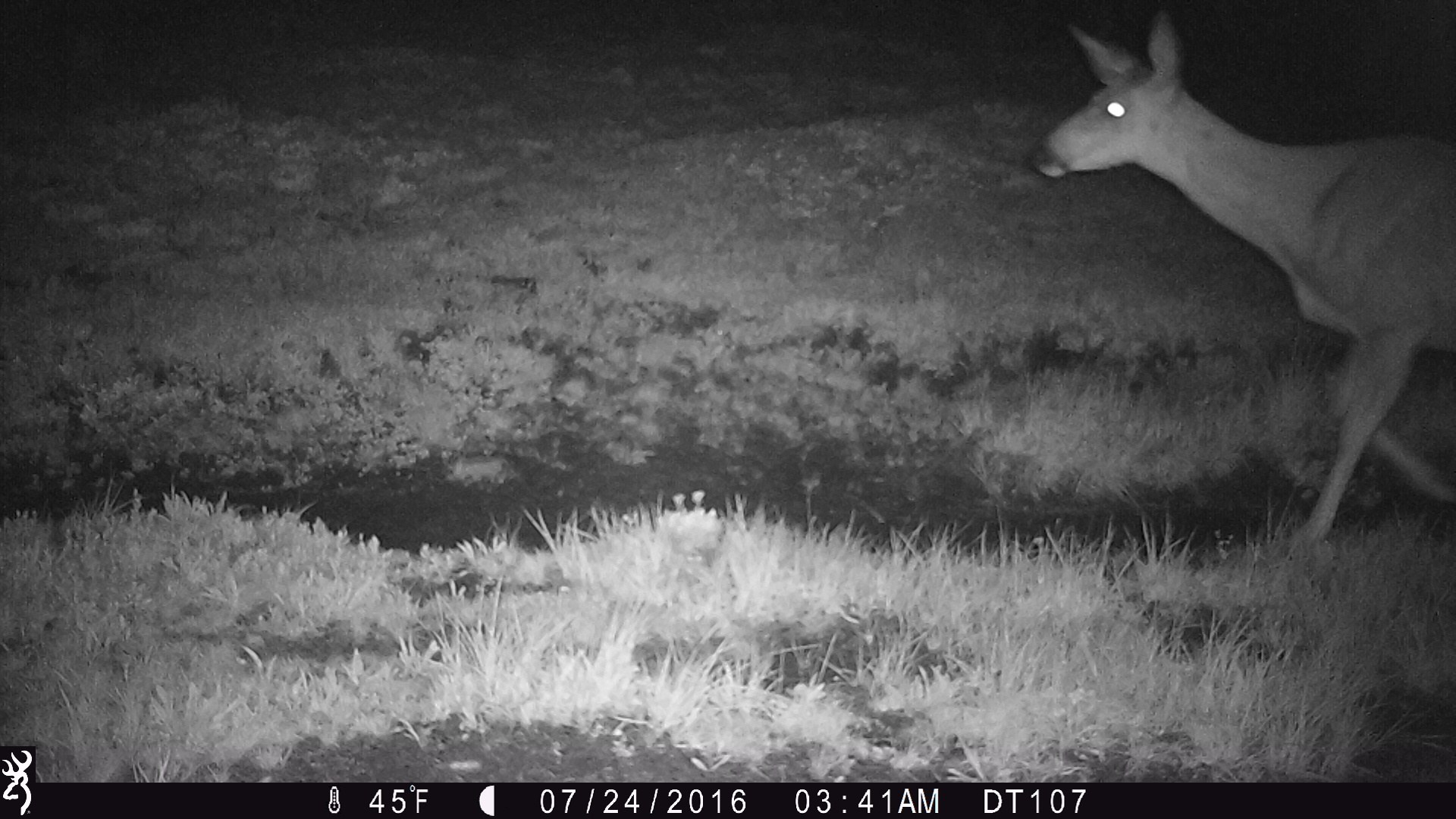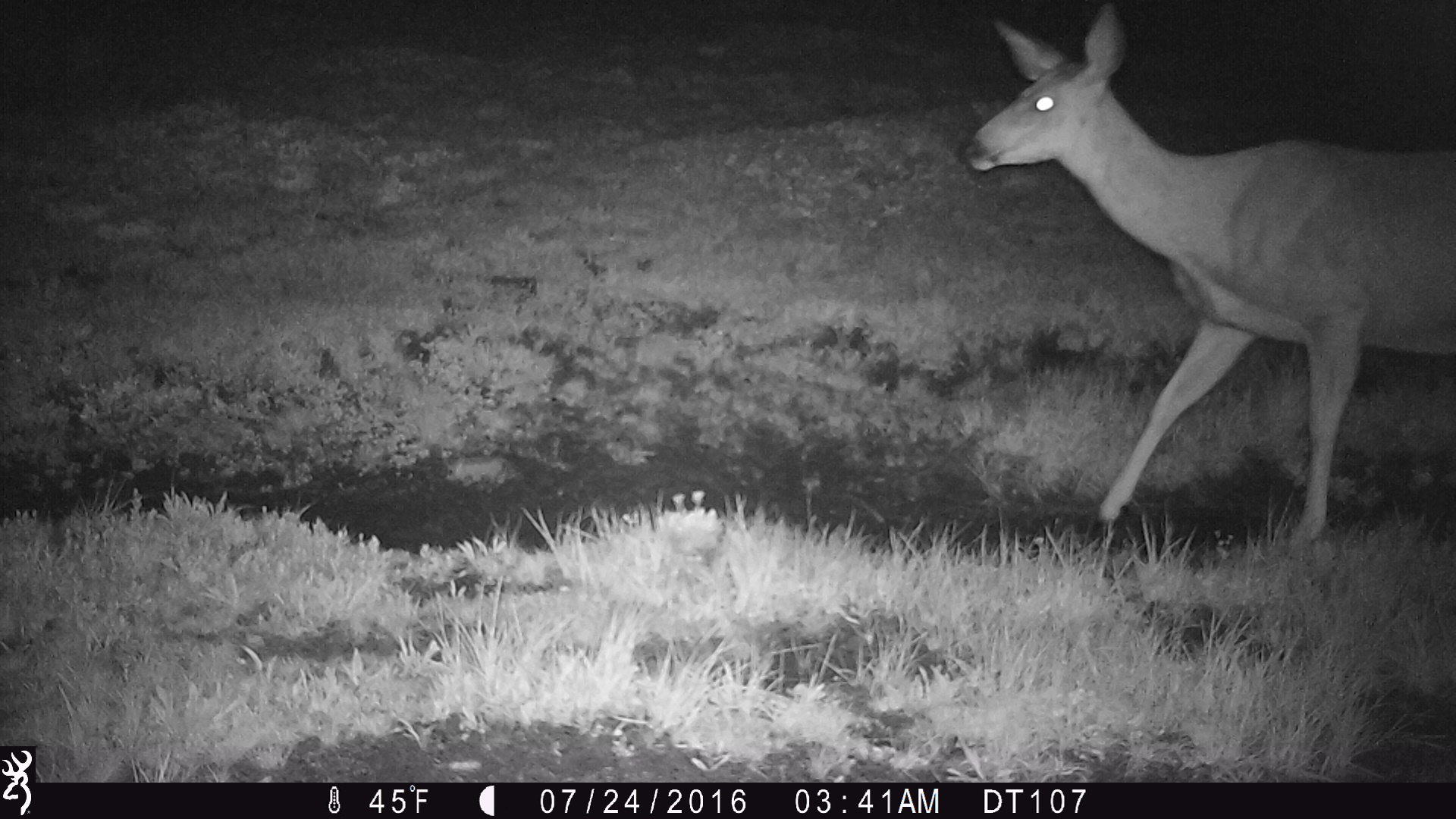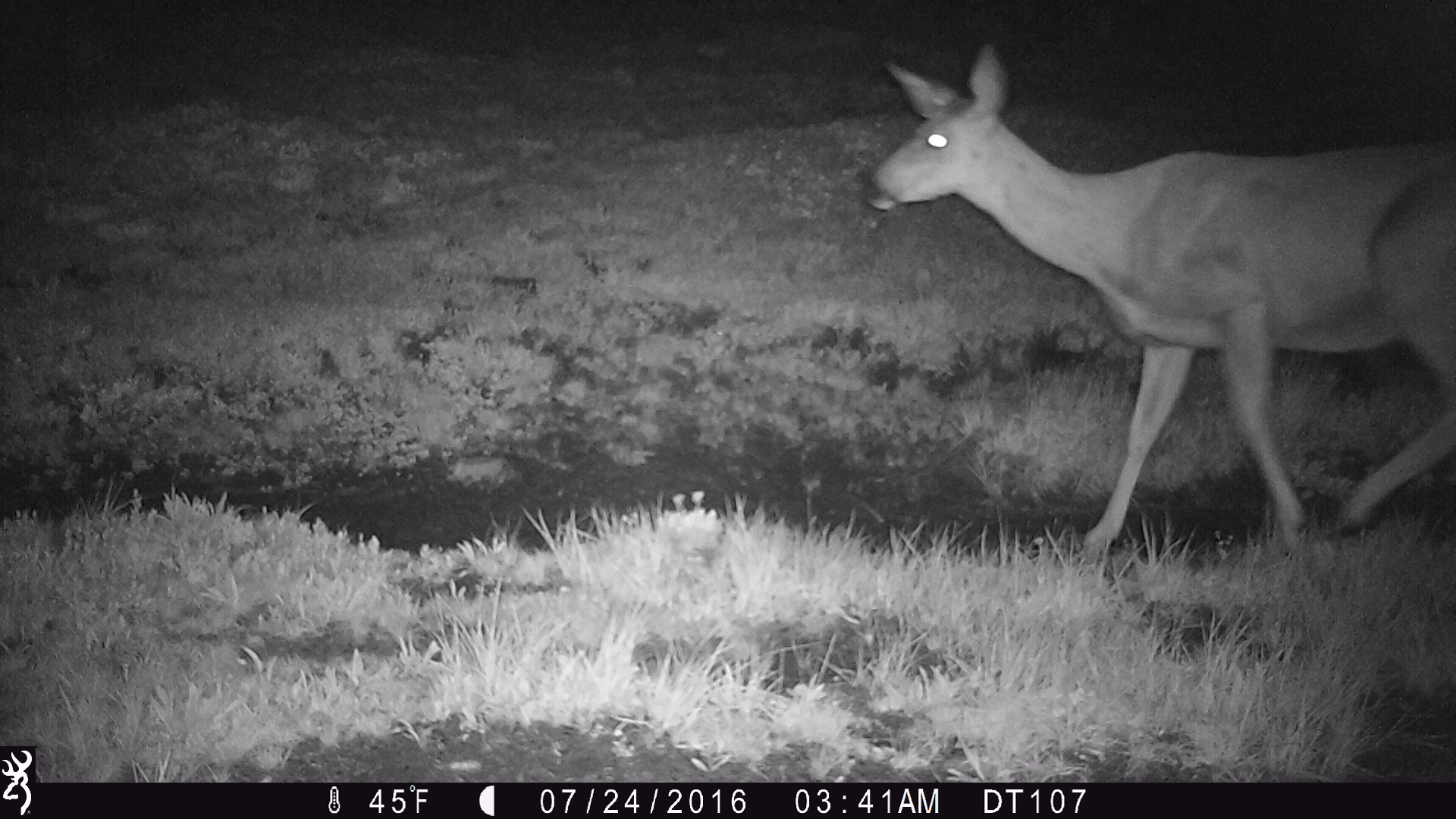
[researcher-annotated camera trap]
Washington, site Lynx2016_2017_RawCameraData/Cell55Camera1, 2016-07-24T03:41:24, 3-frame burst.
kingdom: Animalia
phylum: Chordata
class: Mammalia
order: Artiodactyla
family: Cervidae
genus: Odocoileus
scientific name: Odocoileus hemionus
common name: mule deer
Odocoileus hemionus (mule deer). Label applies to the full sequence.